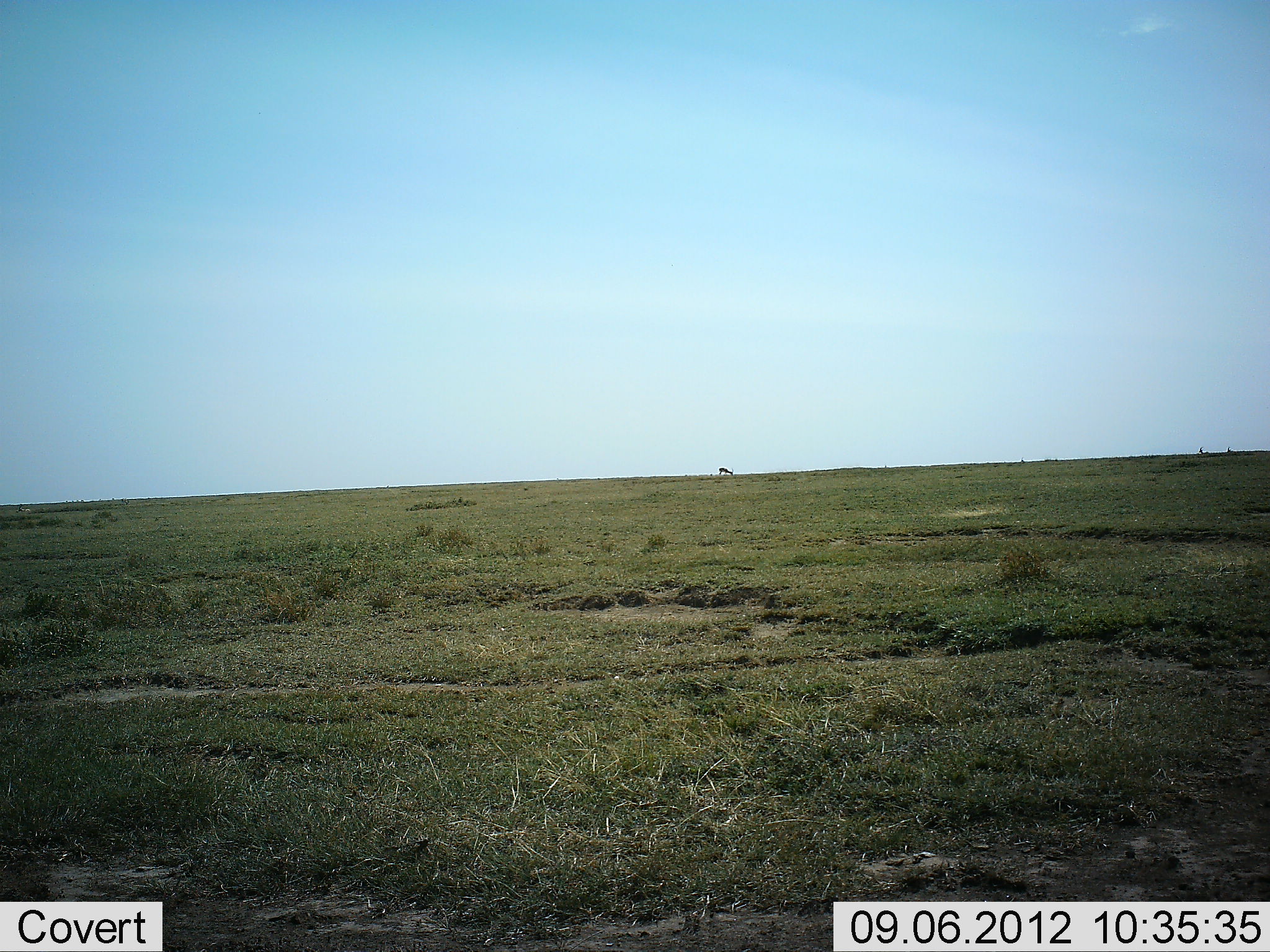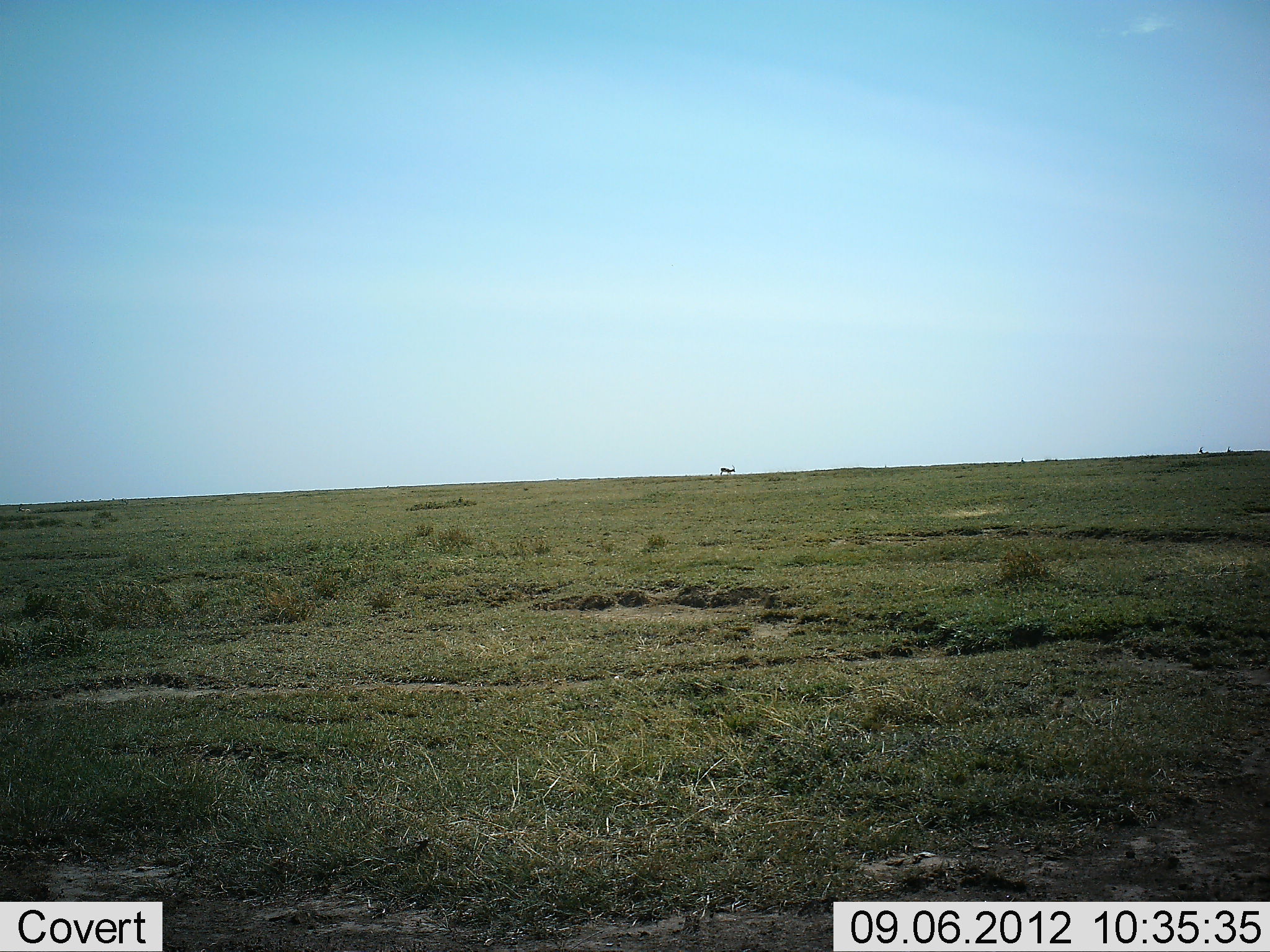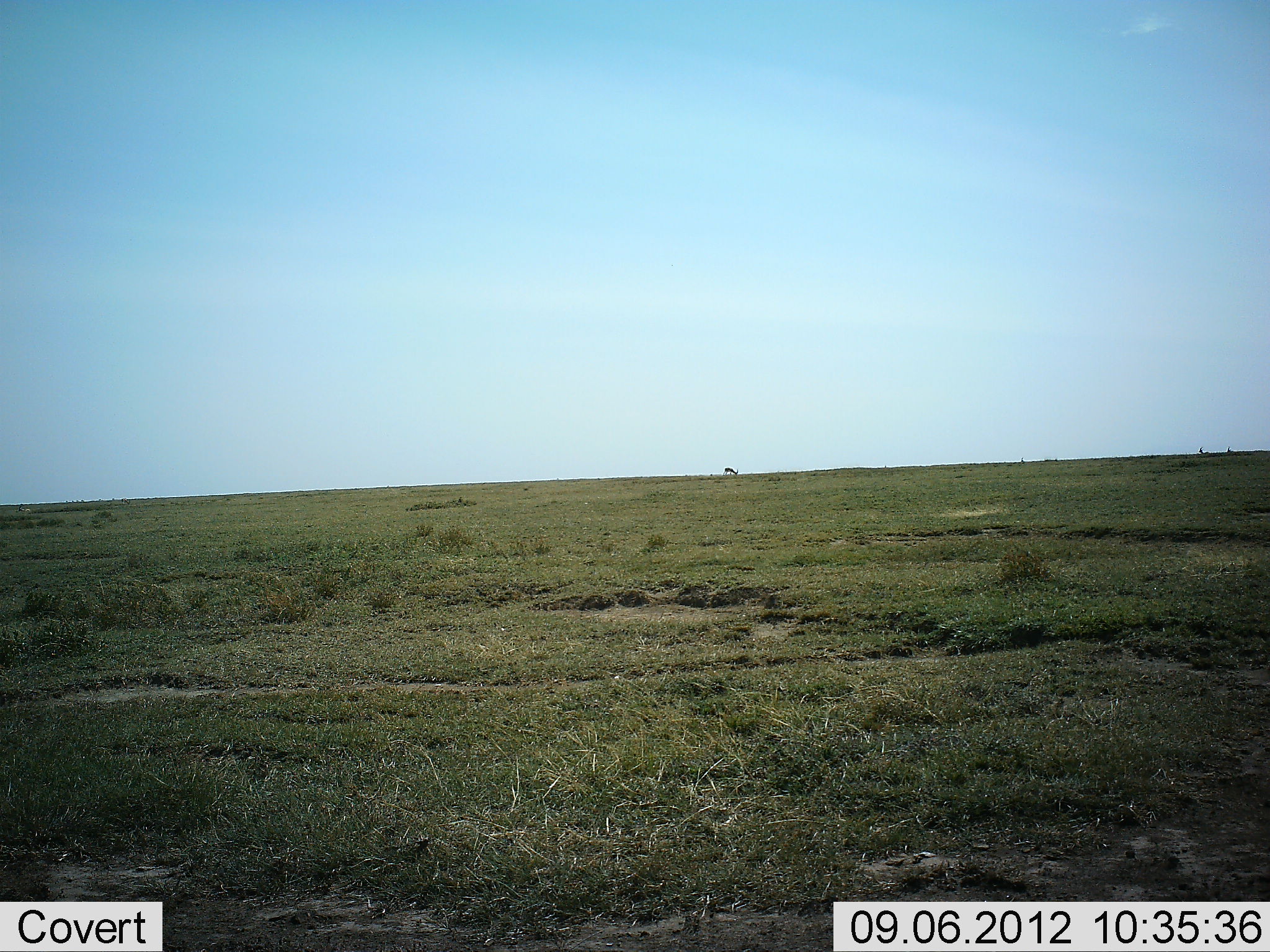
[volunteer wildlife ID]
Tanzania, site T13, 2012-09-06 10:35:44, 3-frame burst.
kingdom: Animalia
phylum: Chordata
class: Mammalia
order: Artiodactyla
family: Bovidae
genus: Eudorcas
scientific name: Eudorcas thomsonii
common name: thomson's gazelle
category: gazellethomsons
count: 1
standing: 30%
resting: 0%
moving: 10%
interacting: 0%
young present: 0%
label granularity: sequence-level